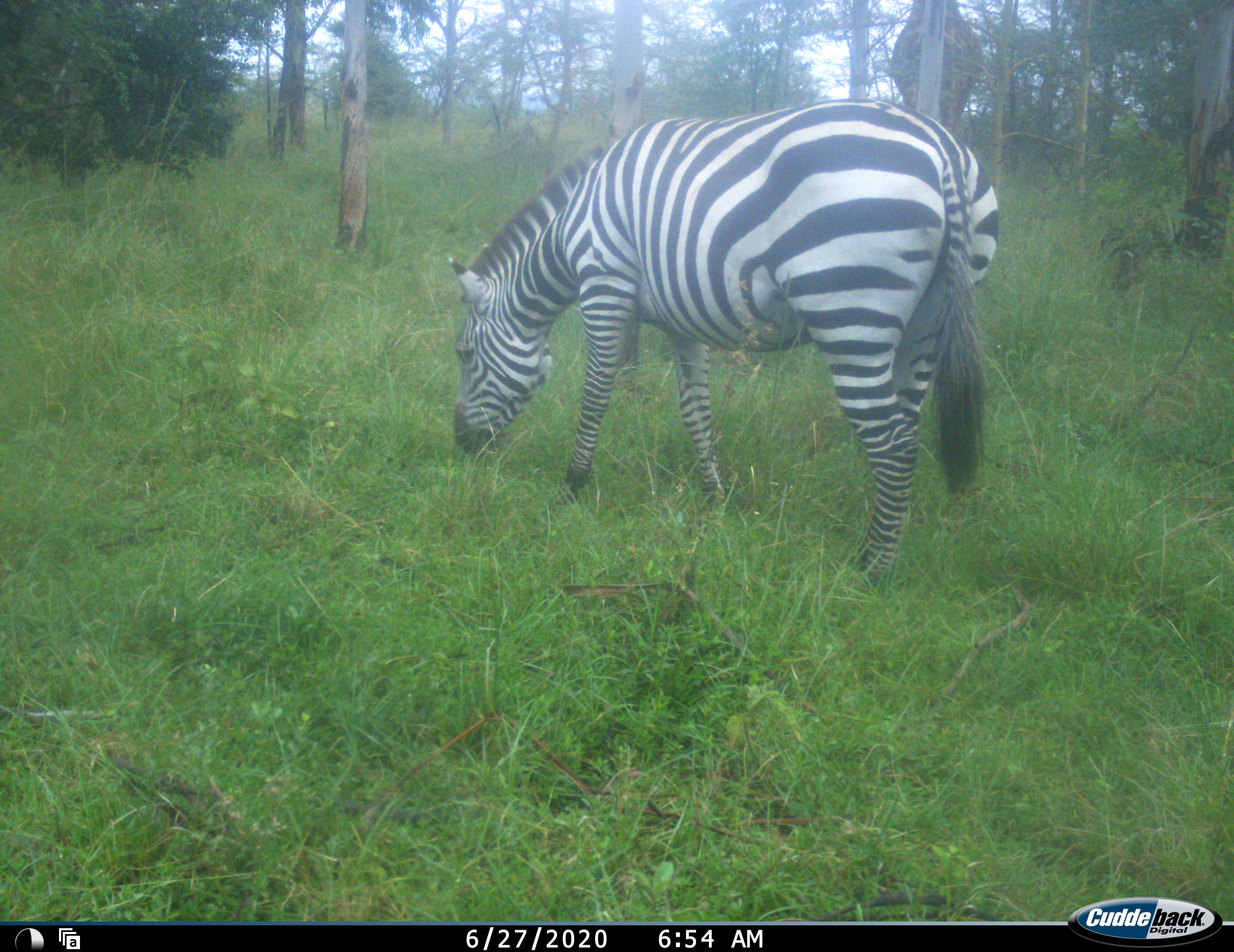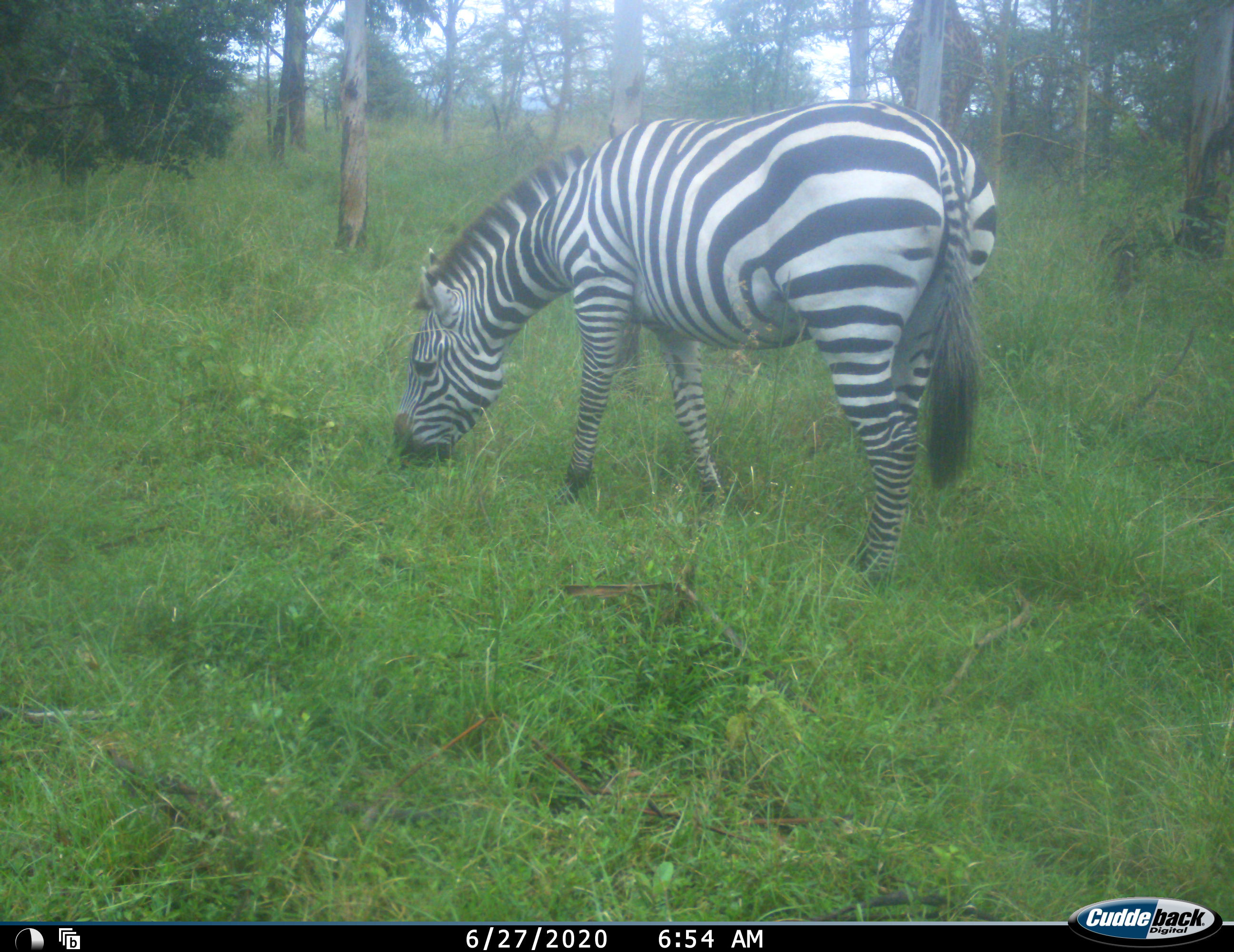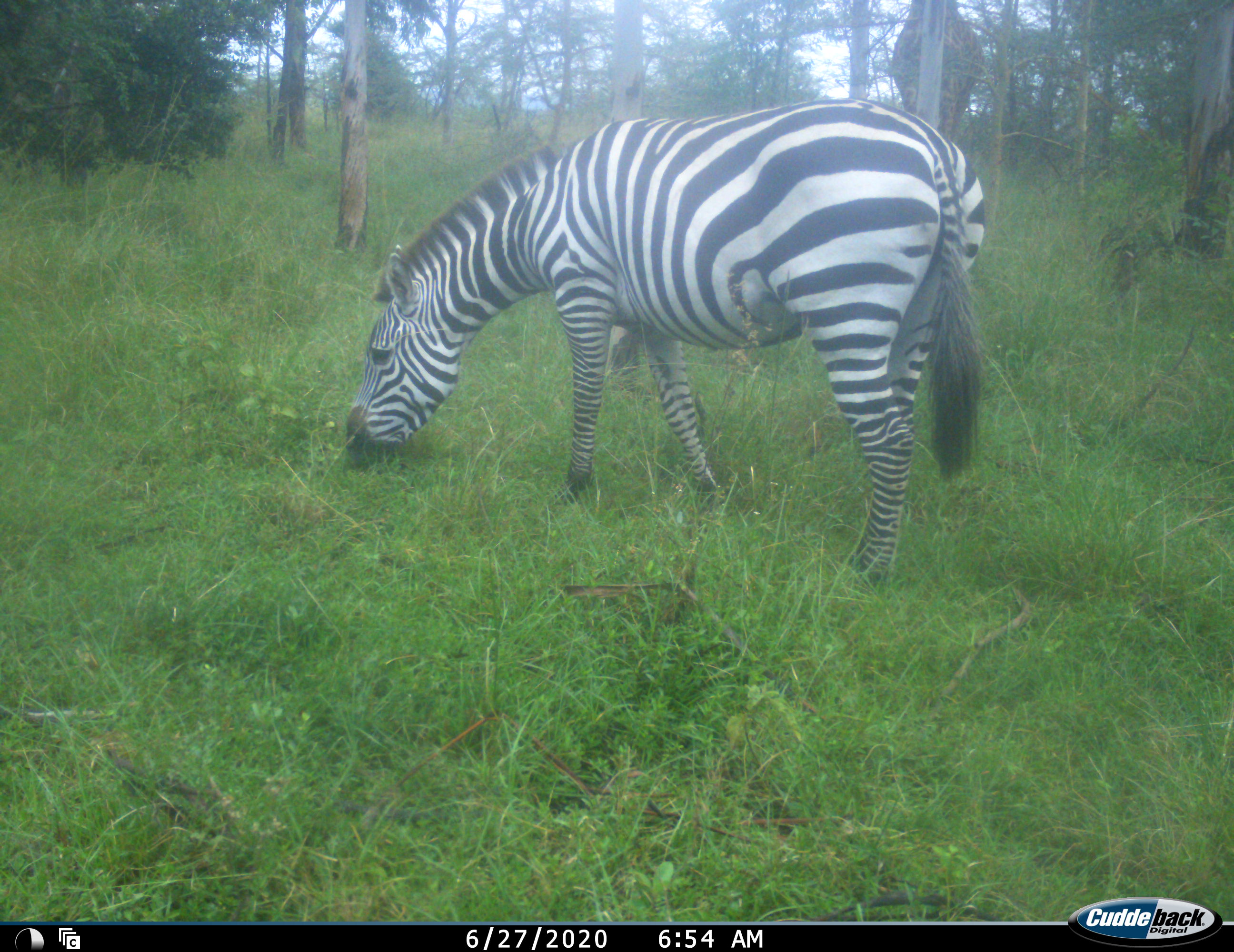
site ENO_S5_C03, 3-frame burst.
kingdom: Animalia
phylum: Chordata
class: Mammalia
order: Perissodactyla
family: Equidae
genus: Equus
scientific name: Equus quagga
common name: plains zebra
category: zebraplains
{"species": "zebraplains (plains zebra) (Equus quagga)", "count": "1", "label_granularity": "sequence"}